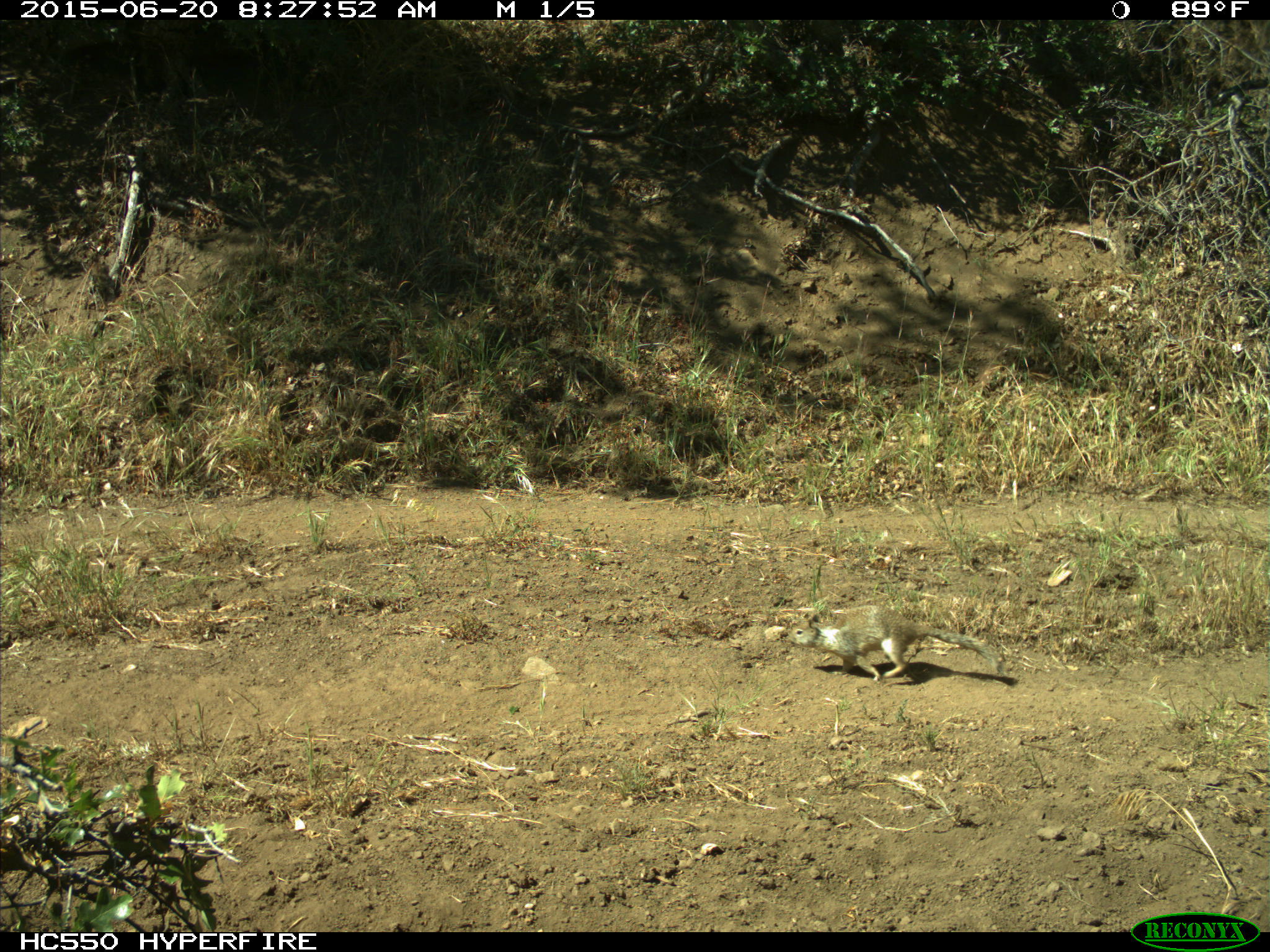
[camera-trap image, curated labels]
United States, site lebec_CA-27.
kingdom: Animalia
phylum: Chordata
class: Mammalia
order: Rodentia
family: Sciuridae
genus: Otospermophilus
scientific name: Otospermophilus beecheyi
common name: california ground squirrel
Otospermophilus beecheyi (california ground squirrel).